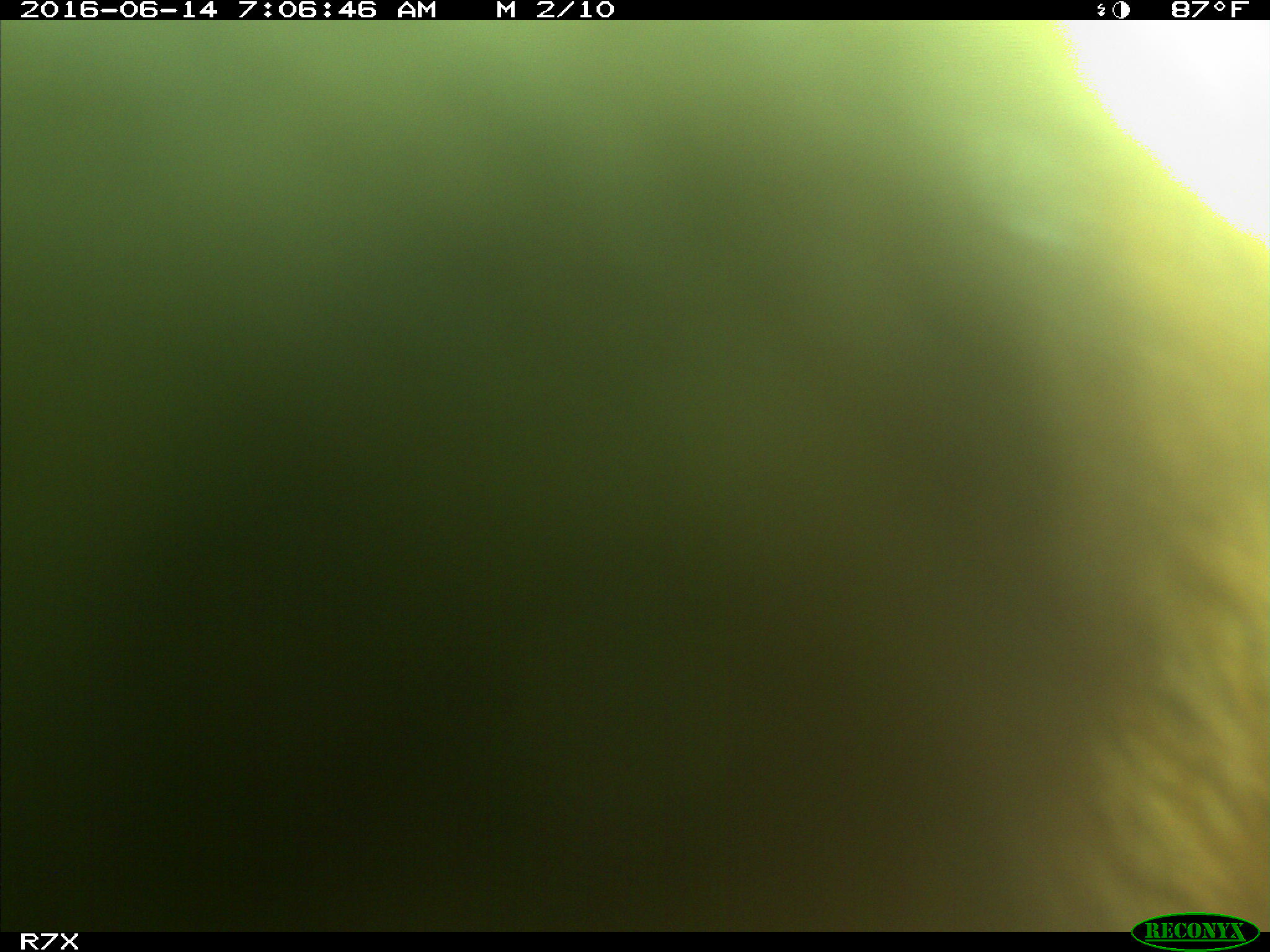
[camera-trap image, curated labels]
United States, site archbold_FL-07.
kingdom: Animalia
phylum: Chordata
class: Mammalia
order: Artiodactyla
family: Bovidae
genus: Bos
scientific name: Bos taurus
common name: domestic cow